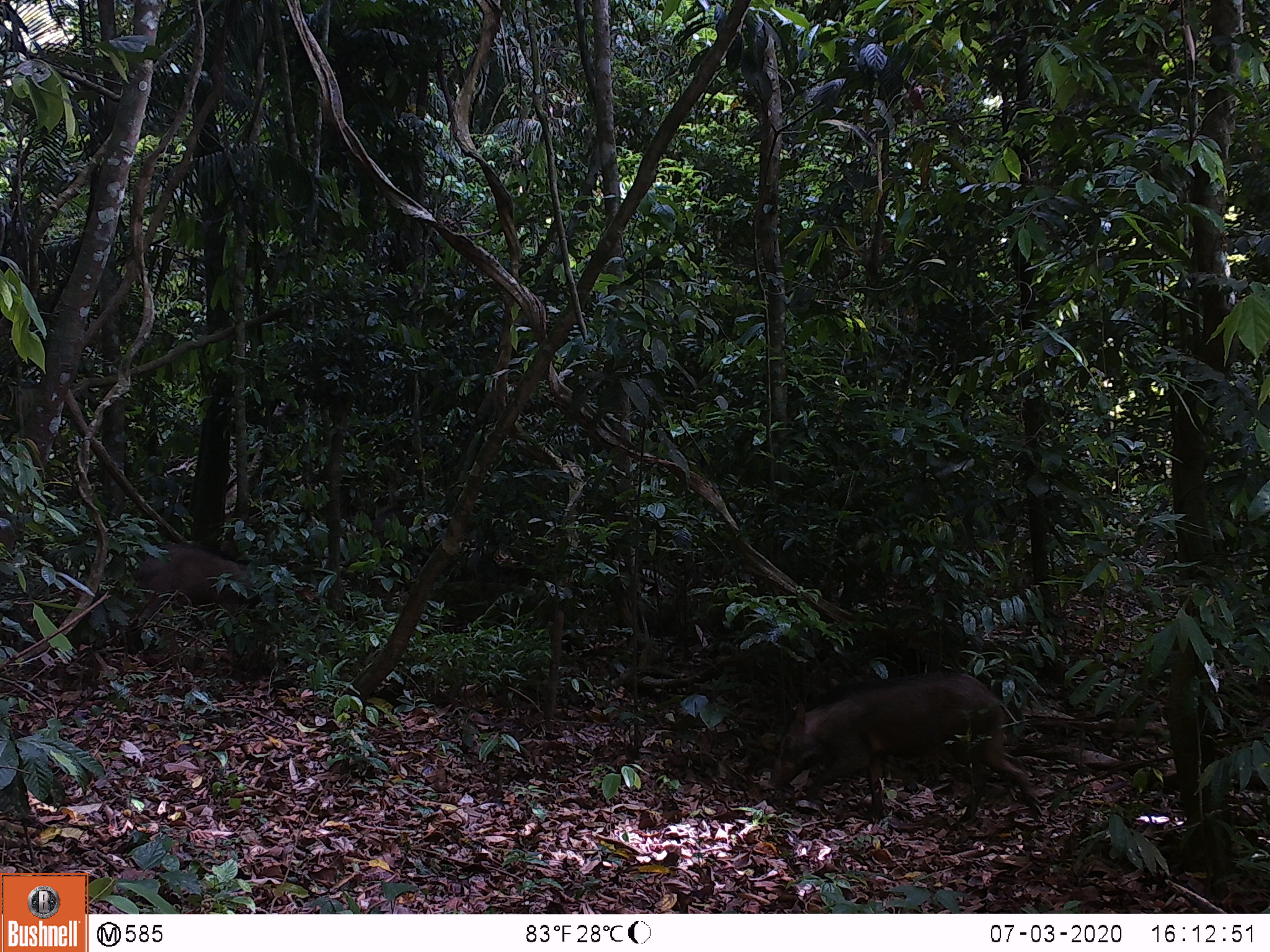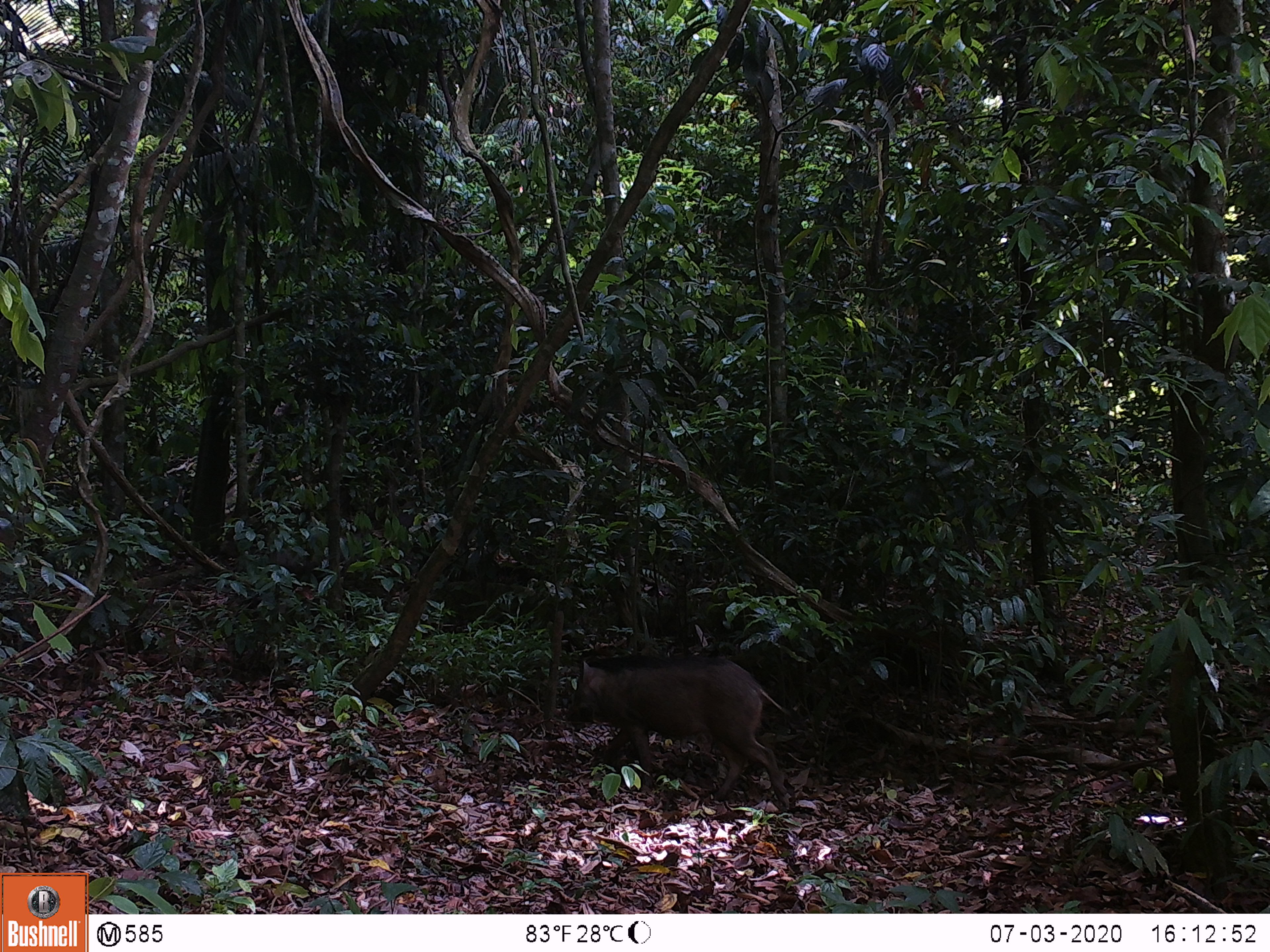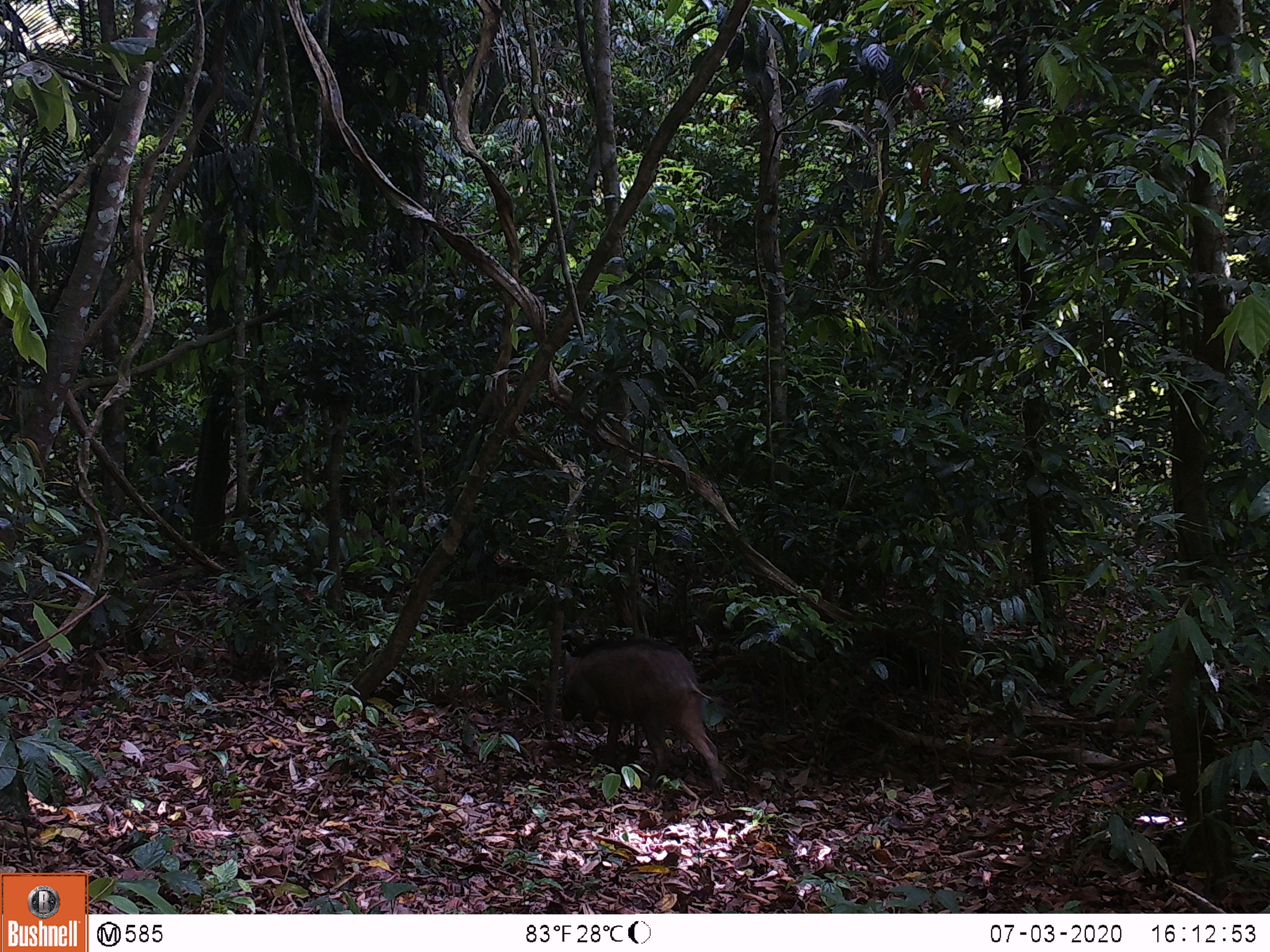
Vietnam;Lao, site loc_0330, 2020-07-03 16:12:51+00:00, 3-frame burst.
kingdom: Animalia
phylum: Chordata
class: Mammalia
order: Artiodactyla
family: Suidae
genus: Sus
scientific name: Sus scrofa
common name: eurasian wild pig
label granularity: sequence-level